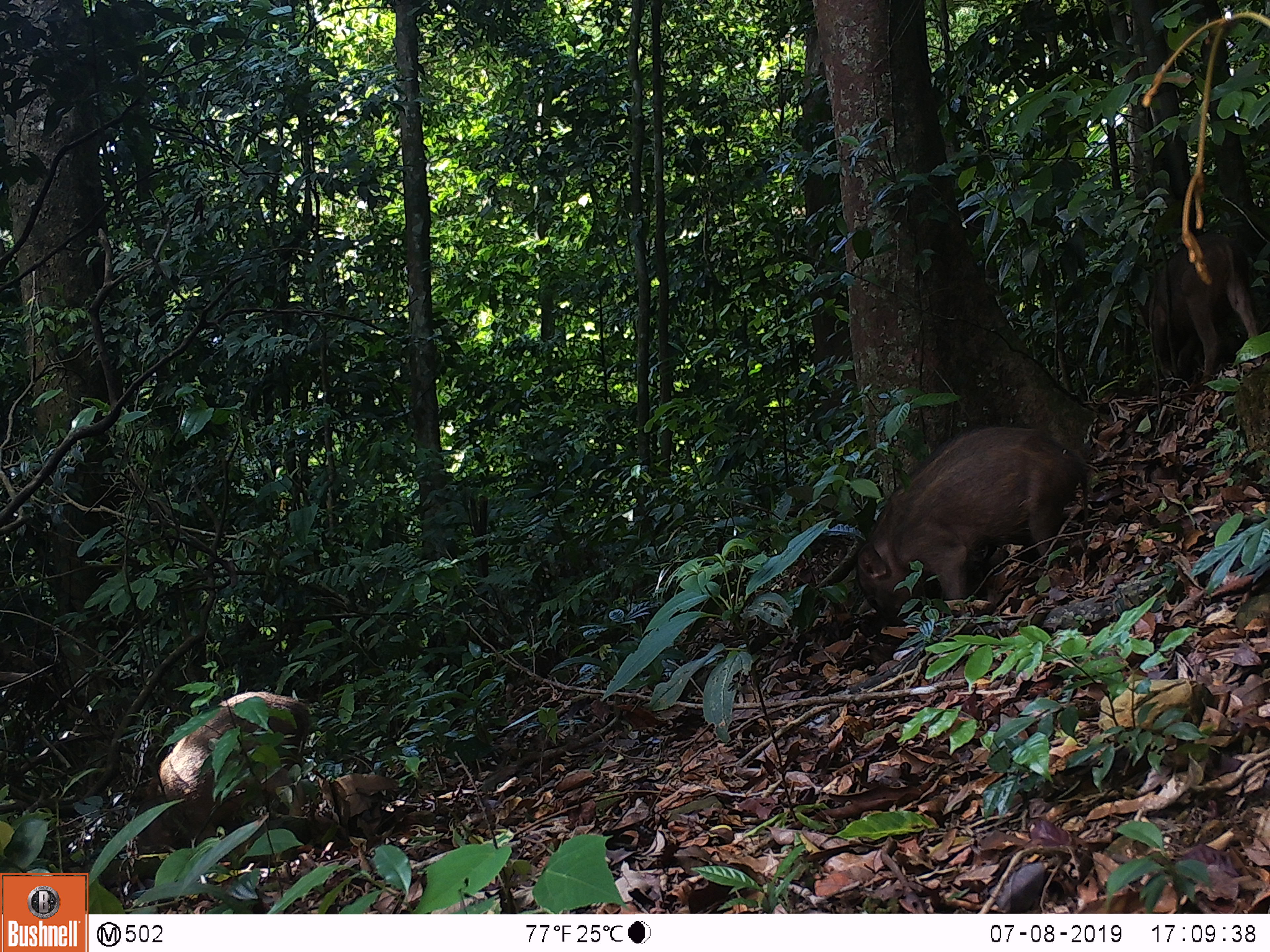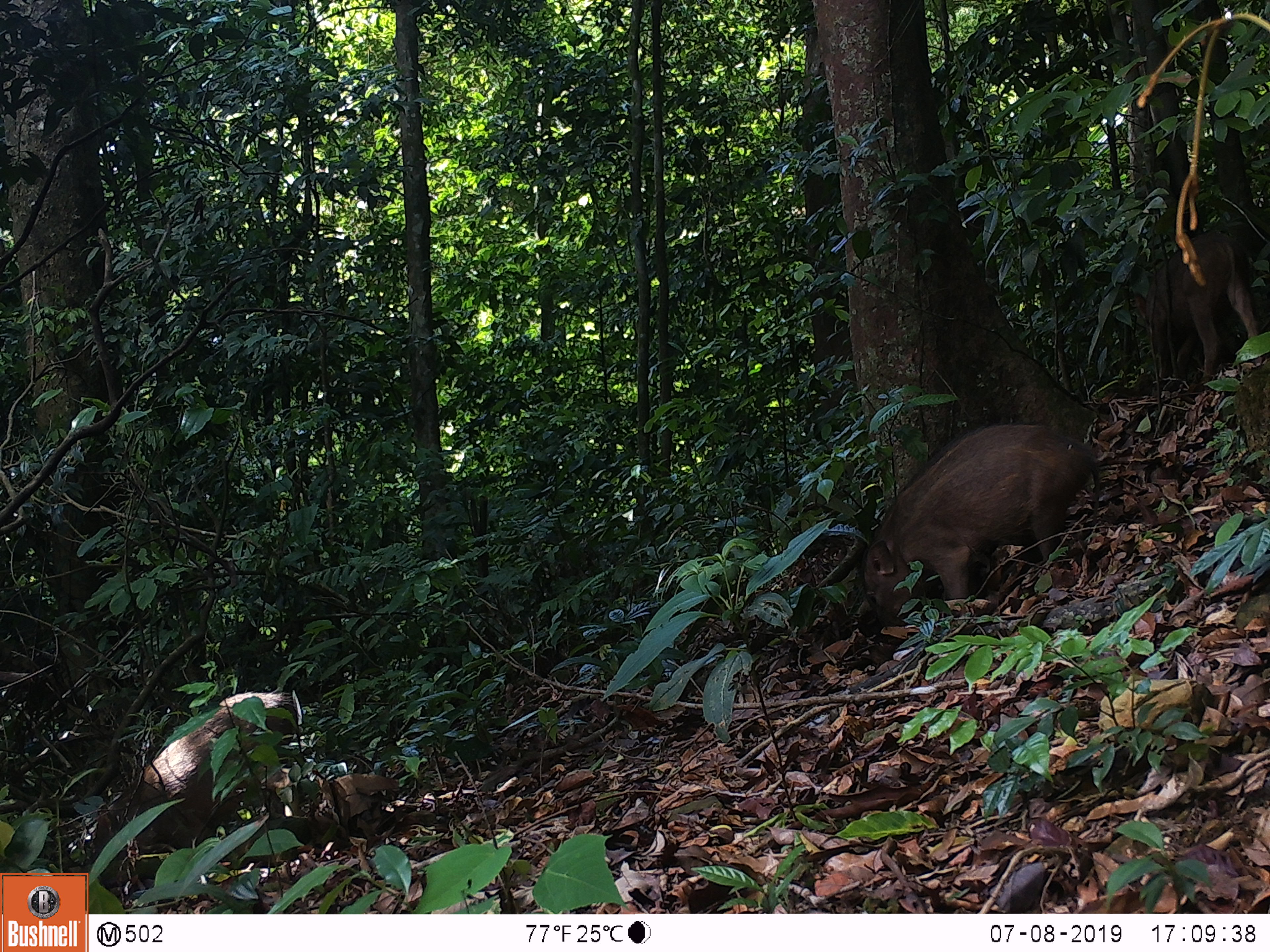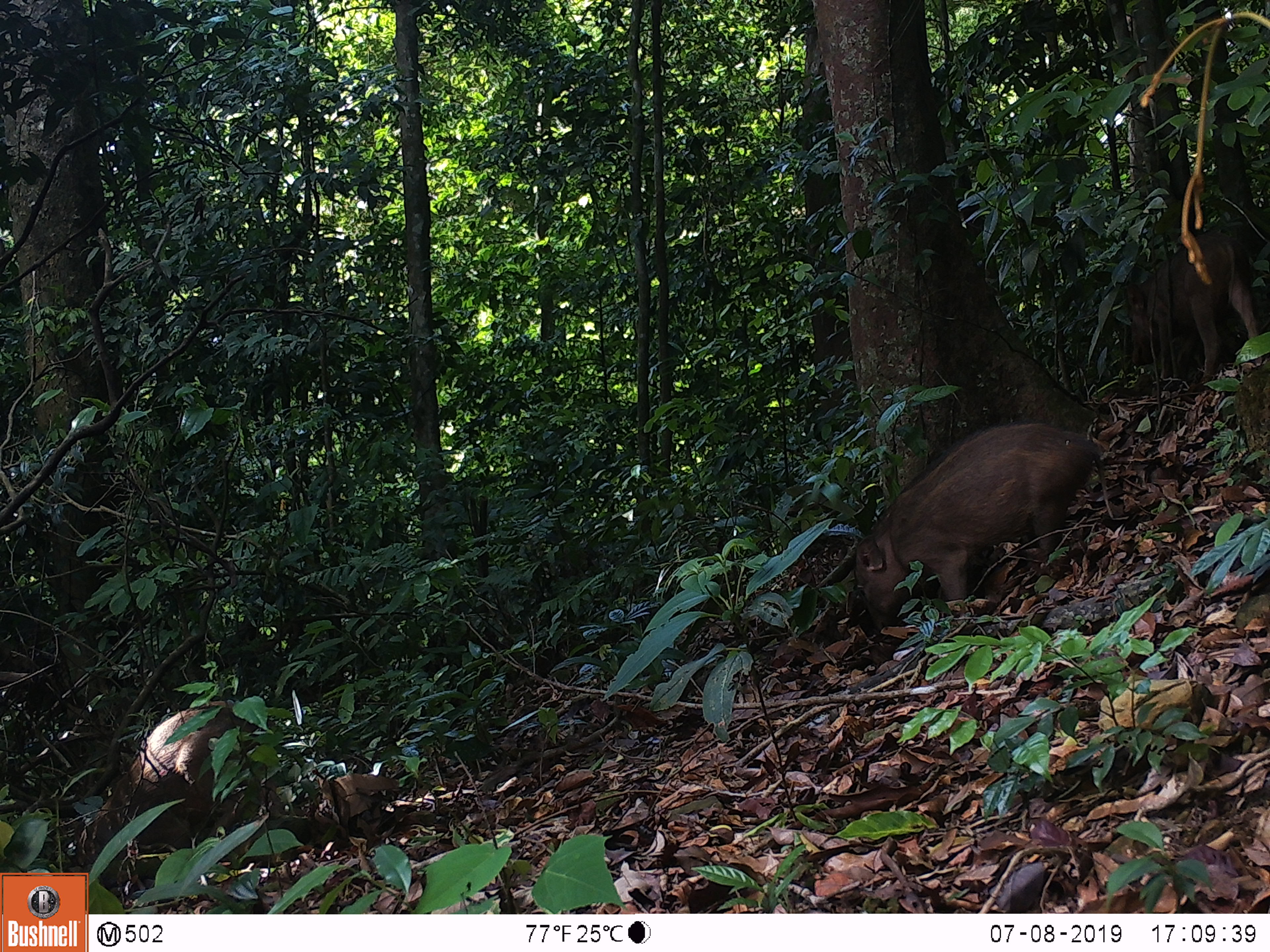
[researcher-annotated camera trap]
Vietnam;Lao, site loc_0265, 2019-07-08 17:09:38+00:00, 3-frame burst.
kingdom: Animalia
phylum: Chordata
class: Mammalia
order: Artiodactyla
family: Suidae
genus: Sus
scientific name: Sus scrofa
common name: eurasian wild pig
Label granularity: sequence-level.